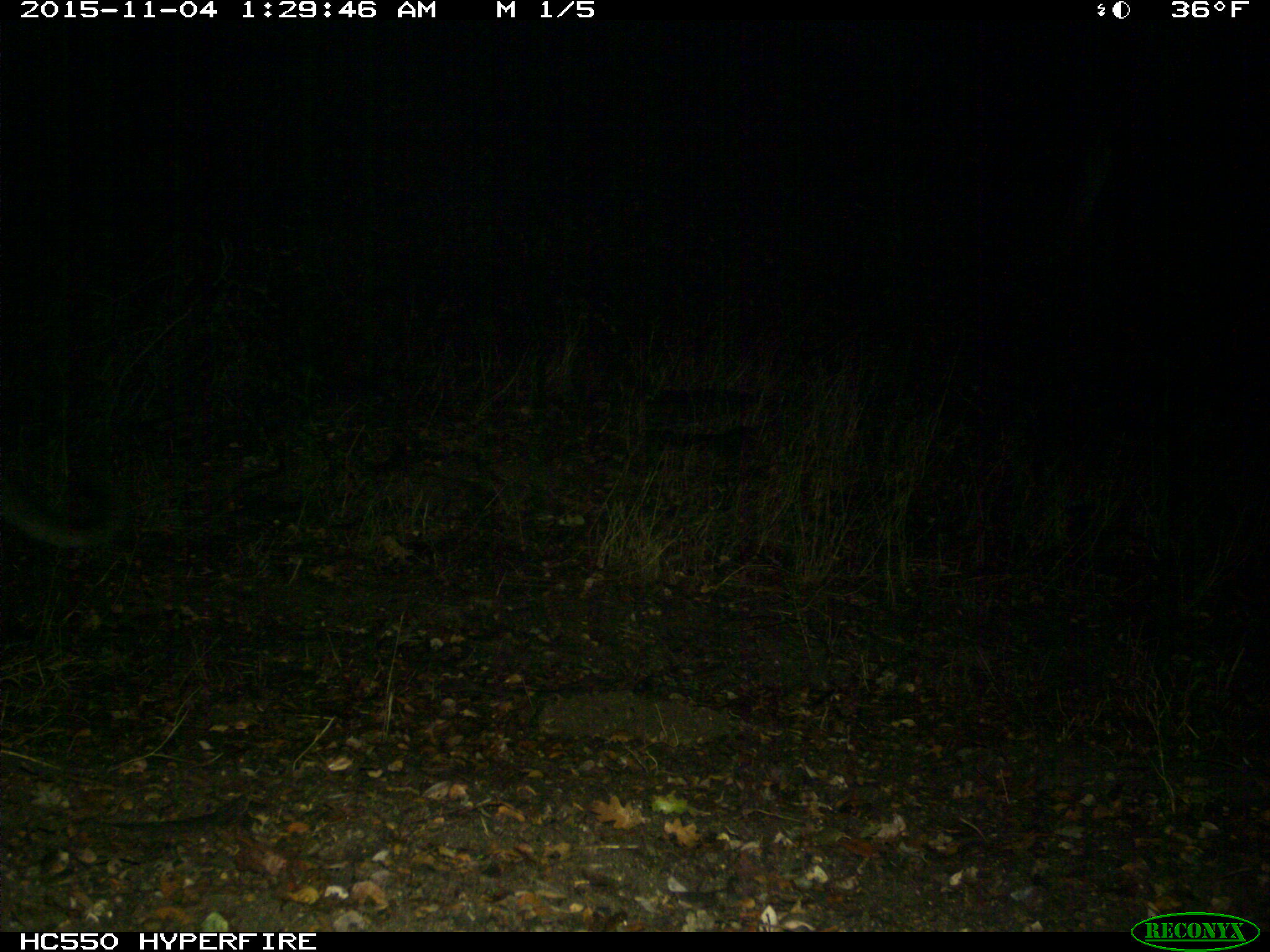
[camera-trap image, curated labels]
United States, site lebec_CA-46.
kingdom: Animalia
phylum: Chordata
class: Mammalia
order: Carnivora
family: Felidae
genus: Puma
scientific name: Puma concolor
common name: mountain lion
Puma concolor (mountain lion).